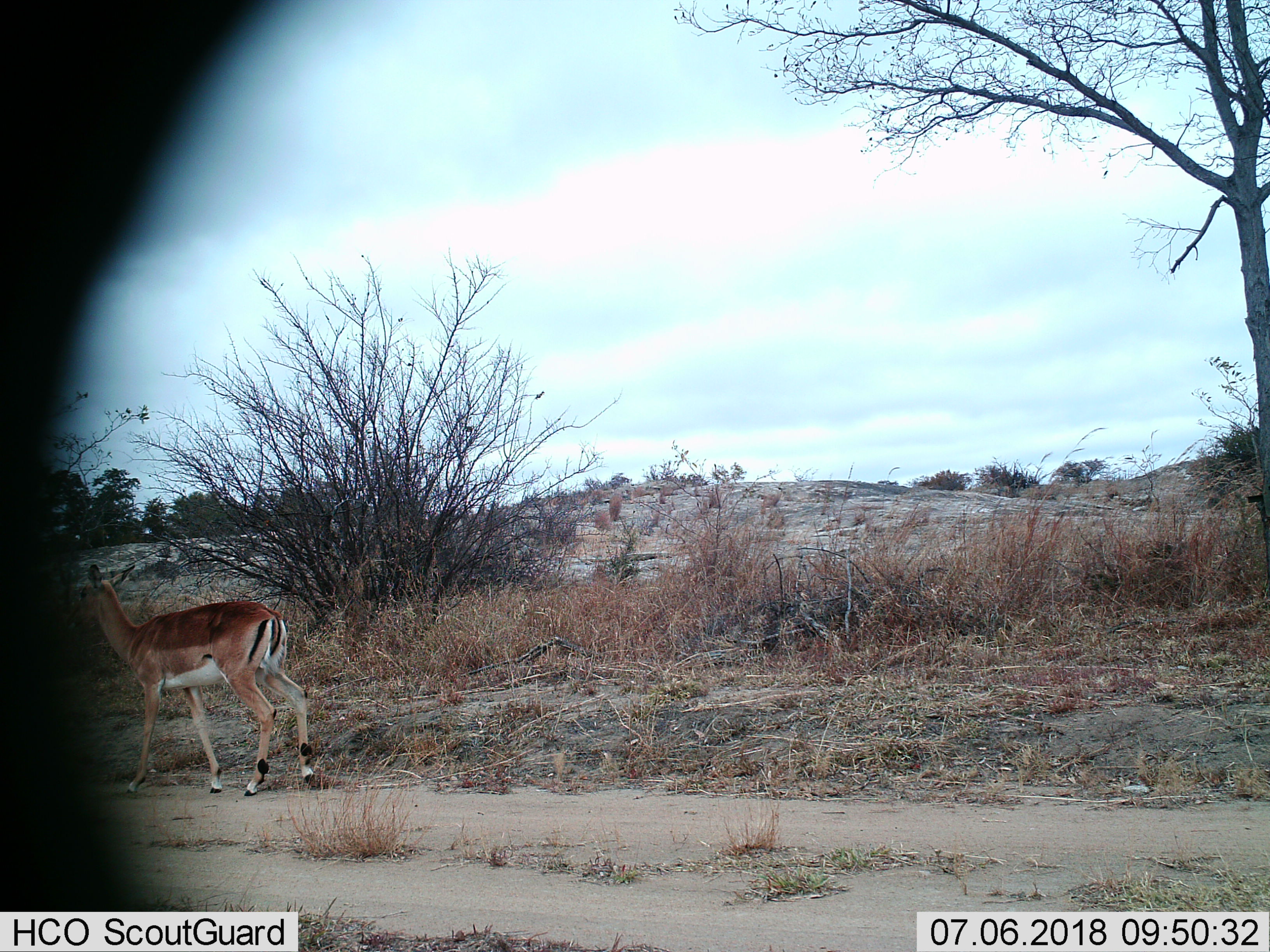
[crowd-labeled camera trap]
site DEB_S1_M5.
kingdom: Animalia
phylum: Chordata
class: Mammalia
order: Artiodactyla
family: Bovidae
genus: Aepyceros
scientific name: Aepyceros melampus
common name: impala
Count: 1.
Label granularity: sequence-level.